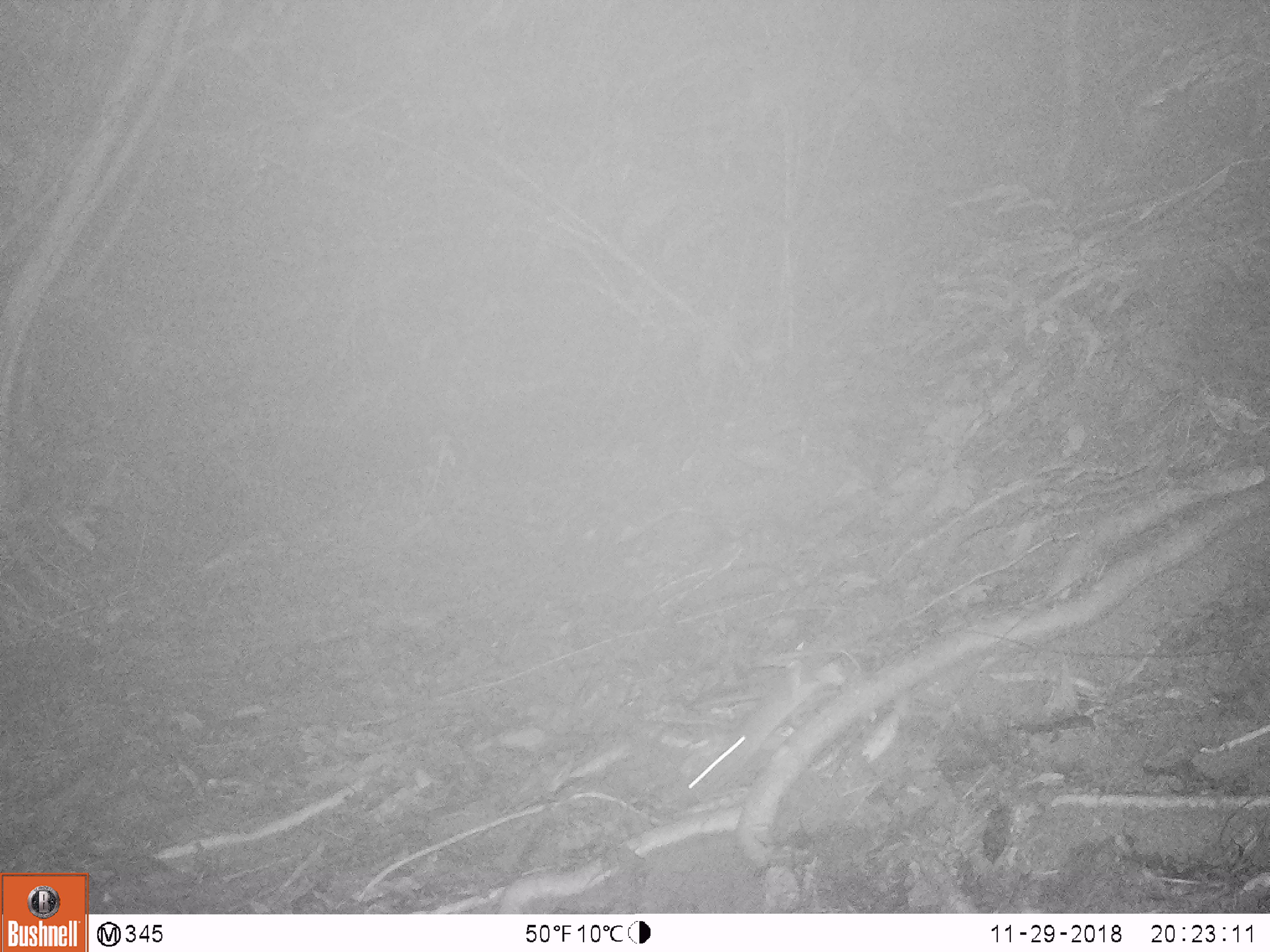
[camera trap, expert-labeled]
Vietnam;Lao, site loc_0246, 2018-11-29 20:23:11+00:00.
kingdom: Animalia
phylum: Chordata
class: Mammalia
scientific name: Mammalia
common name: mammal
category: unidentified small mammal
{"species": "unidentified small mammal (mammal) (Mammalia)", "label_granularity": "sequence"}